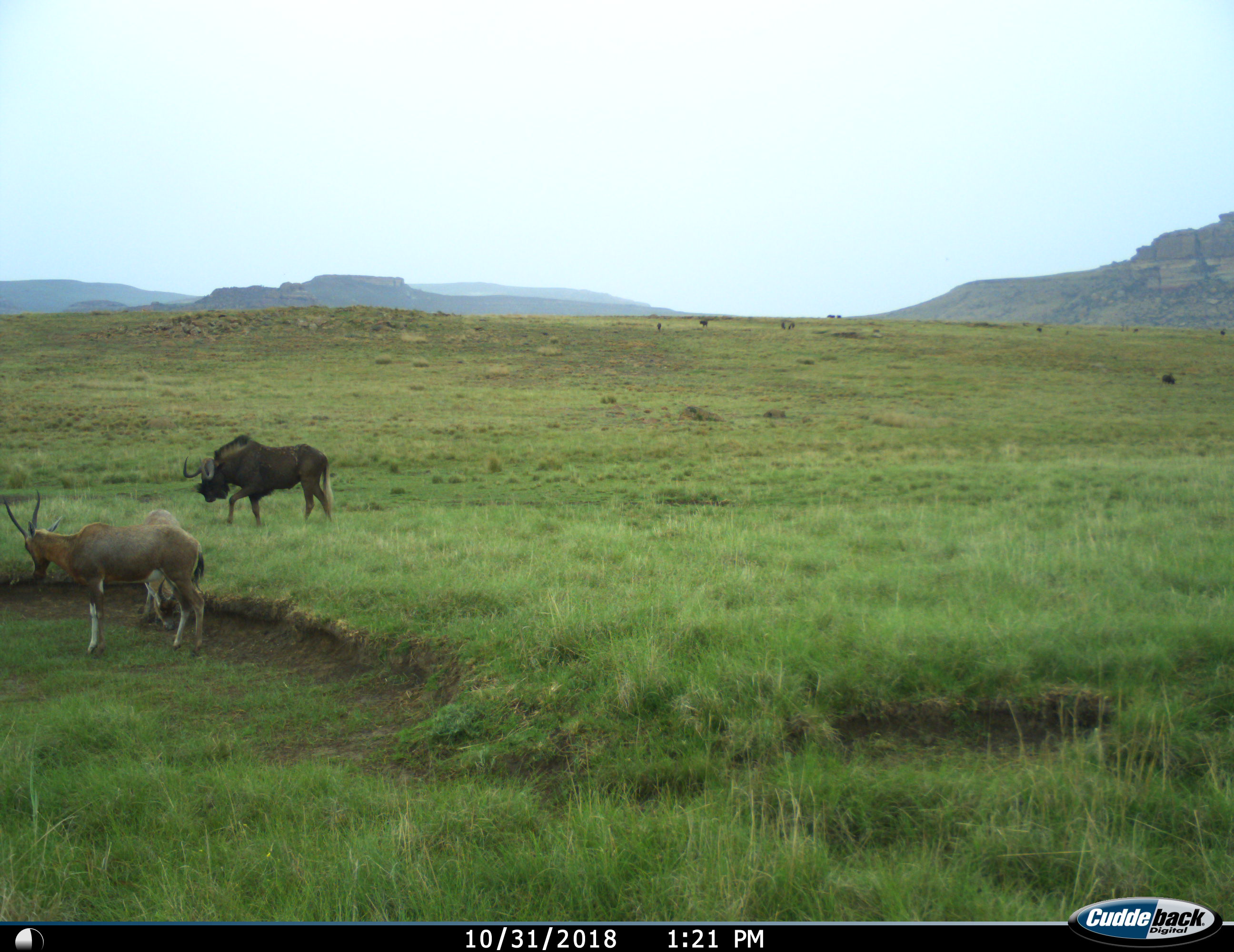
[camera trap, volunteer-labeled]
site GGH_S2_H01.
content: unidentified animal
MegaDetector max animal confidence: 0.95